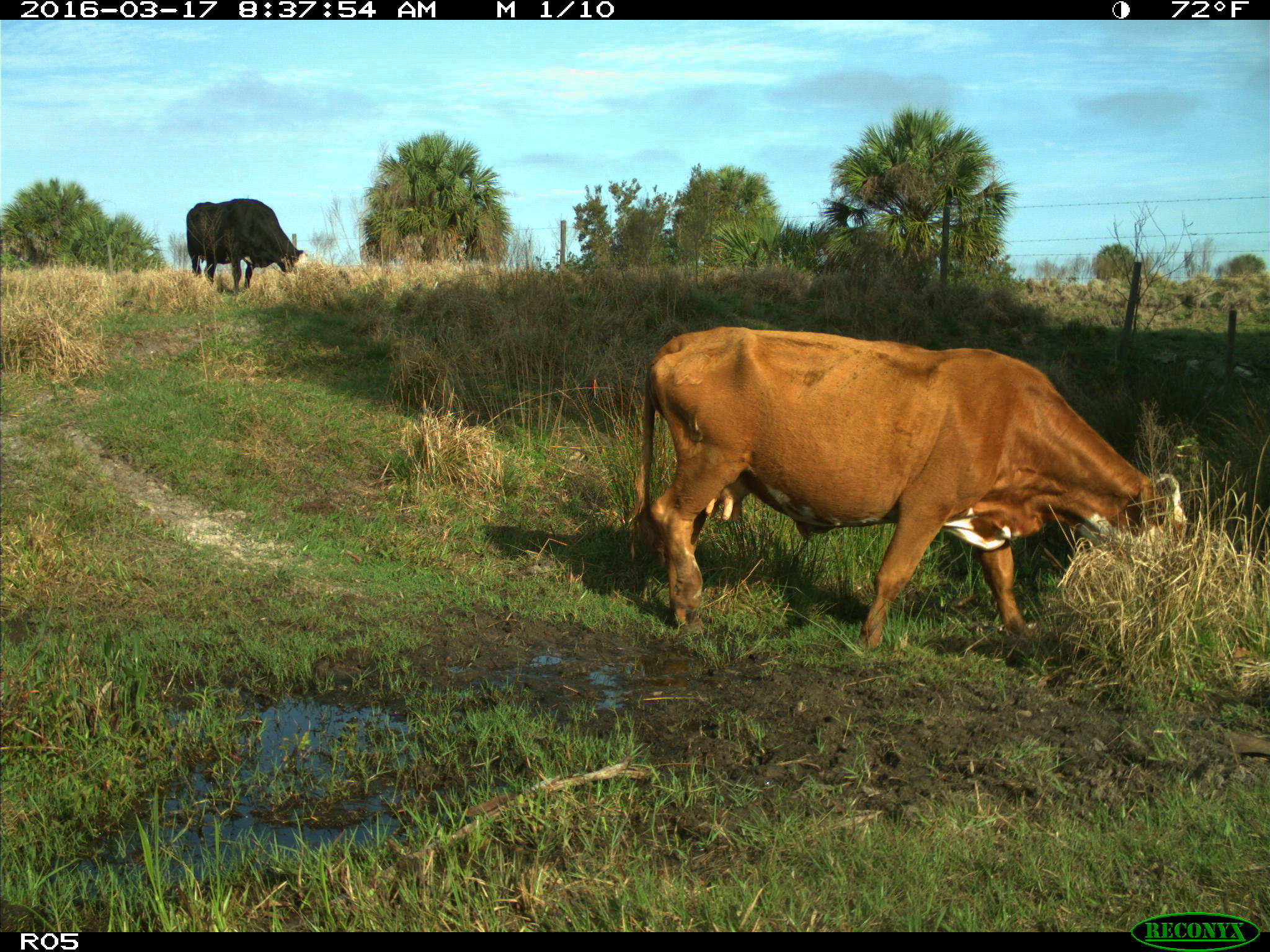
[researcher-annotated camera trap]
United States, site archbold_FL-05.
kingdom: Animalia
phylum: Chordata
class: Mammalia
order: Artiodactyla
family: Bovidae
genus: Bos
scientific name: Bos taurus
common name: domestic cow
Bos taurus (domestic cow).